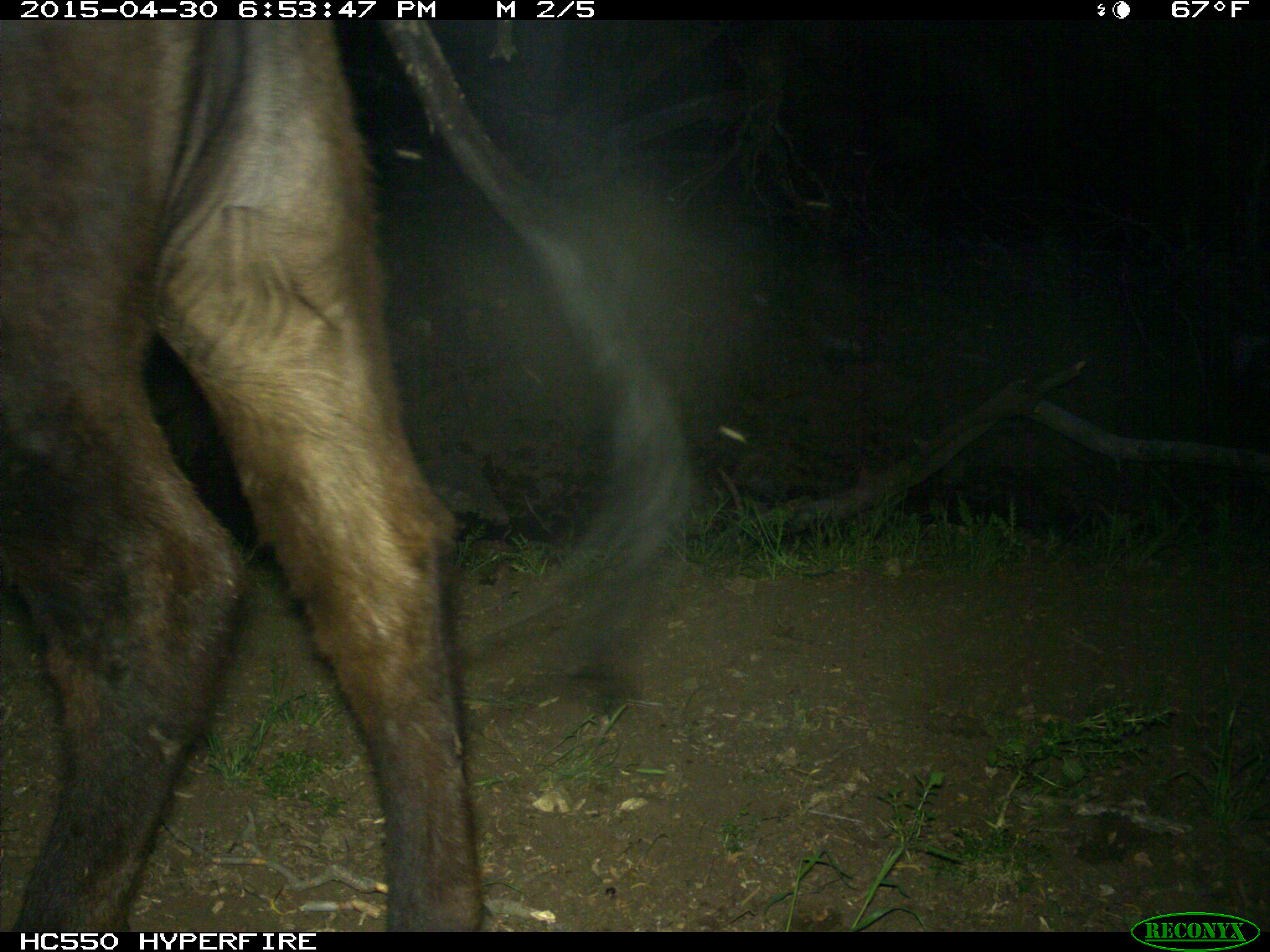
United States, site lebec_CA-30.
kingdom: Animalia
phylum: Chordata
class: Mammalia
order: Artiodactyla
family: Bovidae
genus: Bos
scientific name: Bos taurus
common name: domestic cow